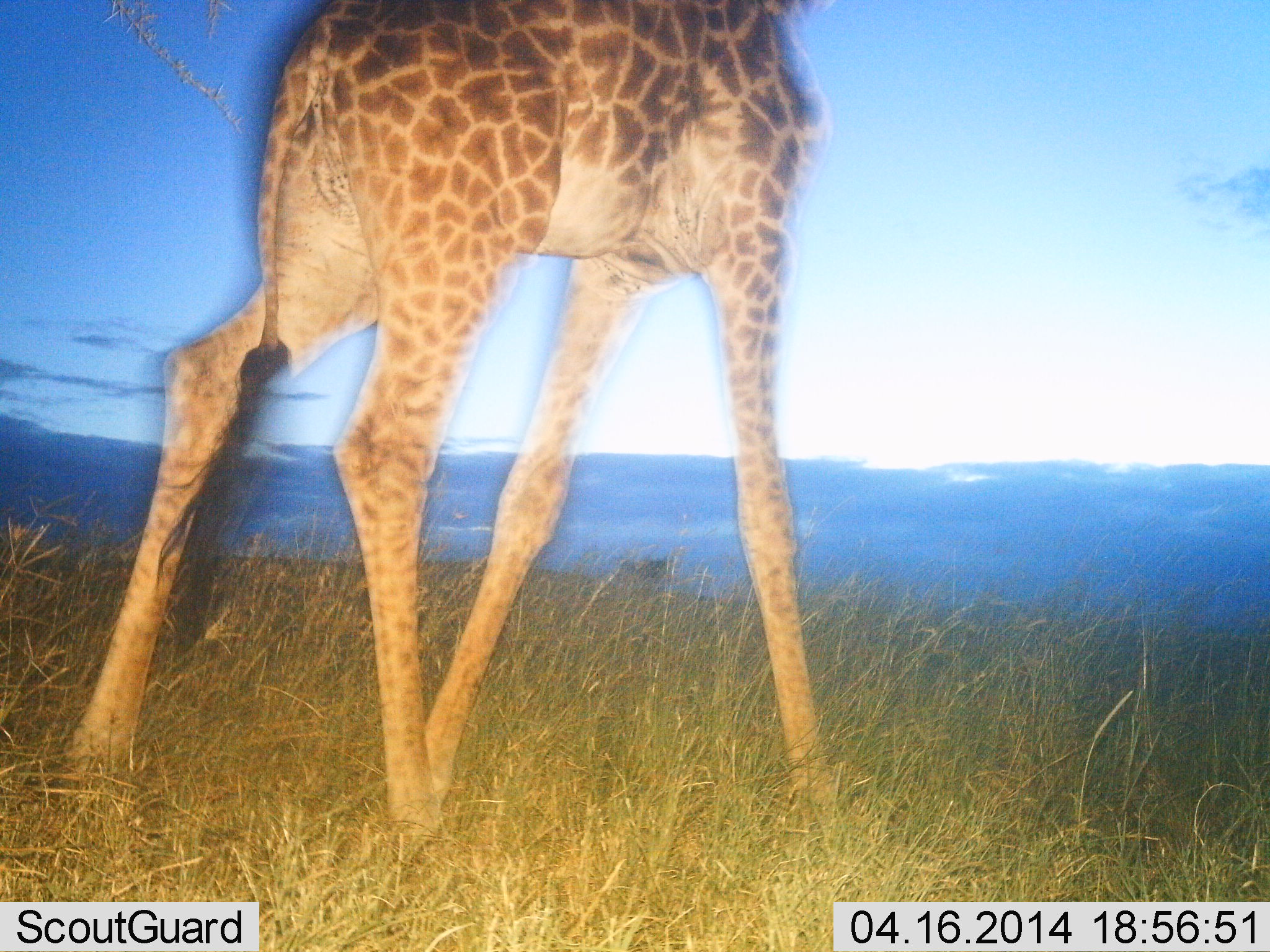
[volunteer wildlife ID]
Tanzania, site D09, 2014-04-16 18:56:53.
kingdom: Animalia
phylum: Chordata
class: Mammalia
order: Artiodactyla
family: Giraffidae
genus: Giraffa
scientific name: Giraffa camelopardalis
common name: giraffe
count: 1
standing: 55%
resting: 0%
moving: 45%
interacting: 0%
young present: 0%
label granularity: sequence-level